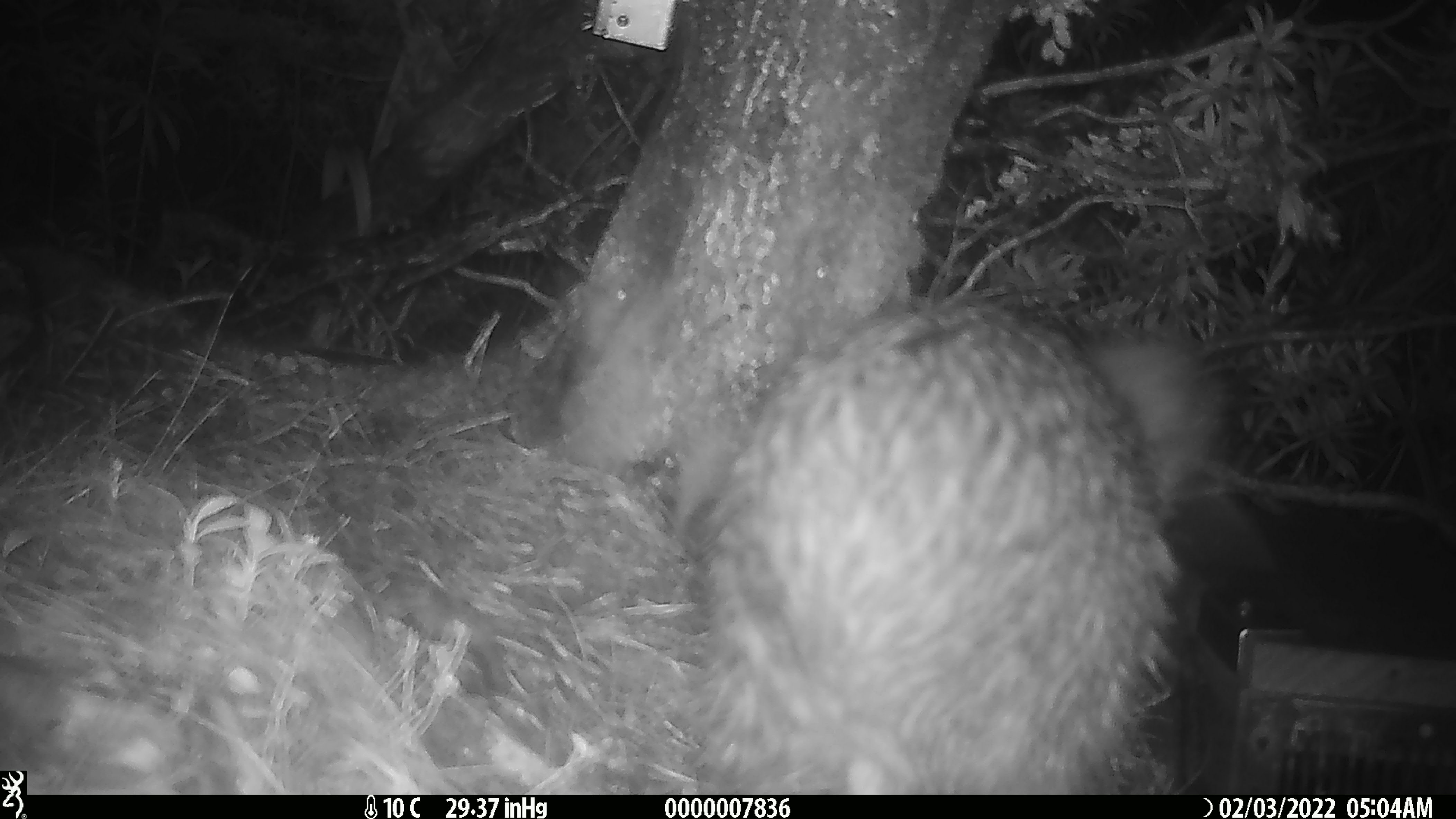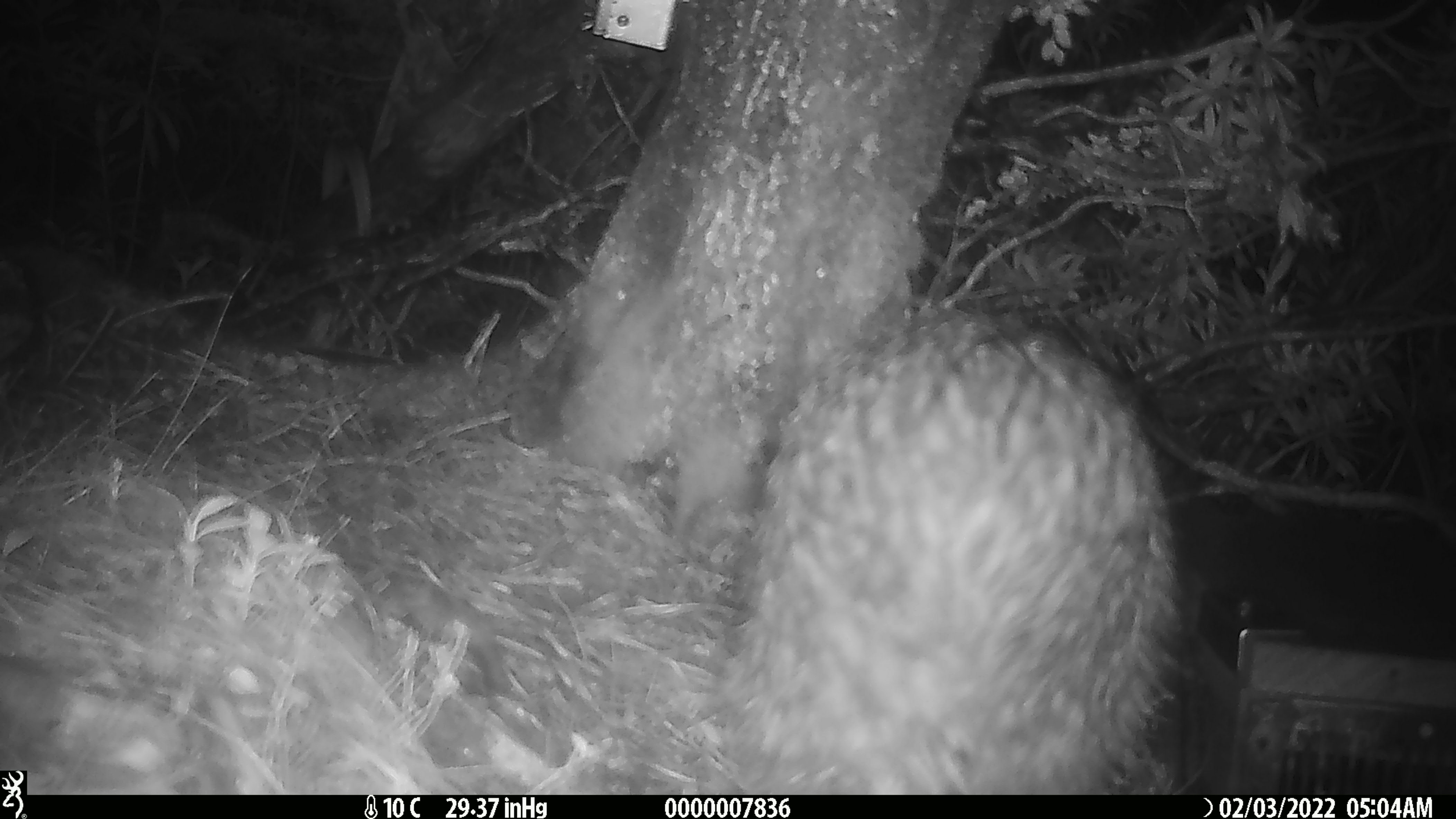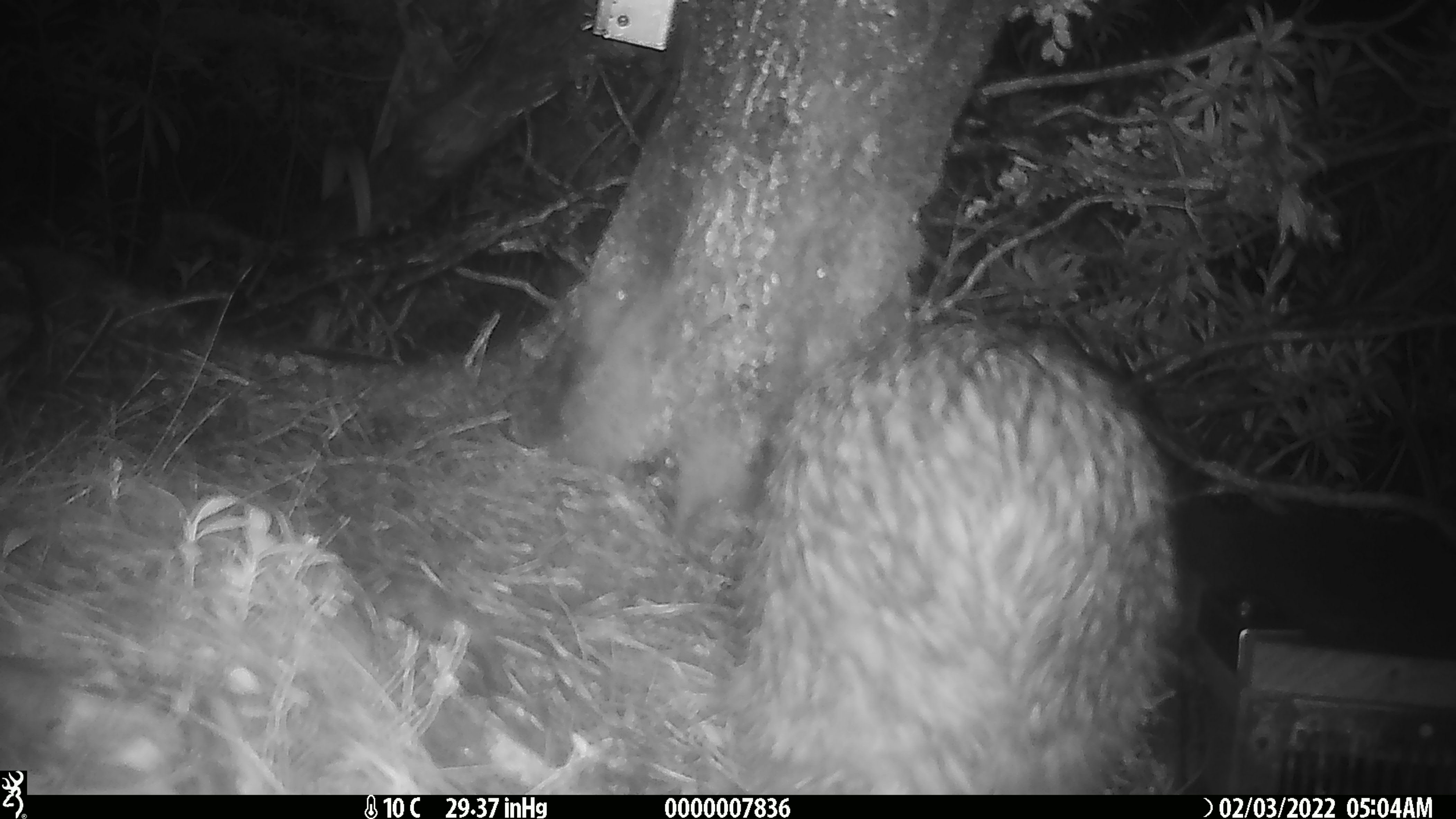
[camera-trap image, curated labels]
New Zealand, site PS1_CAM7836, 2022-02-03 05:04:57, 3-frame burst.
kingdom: Animalia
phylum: Chordata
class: Aves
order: Apterygiformes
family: Apterygidae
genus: Apteryx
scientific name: Apteryx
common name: kiwi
Kiwi (Apteryx).